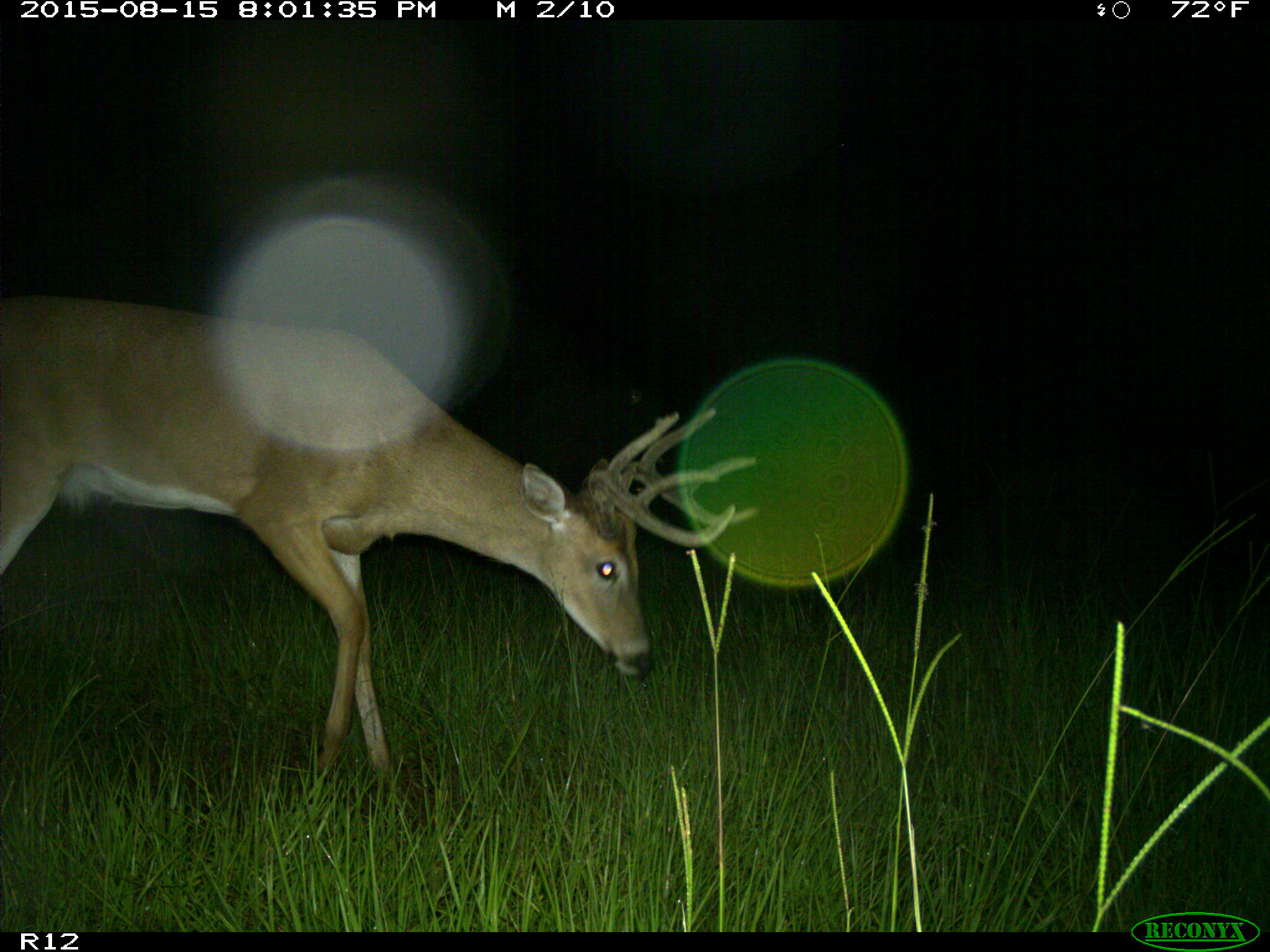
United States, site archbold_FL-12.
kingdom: Animalia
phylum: Chordata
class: Mammalia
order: Artiodactyla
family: Cervidae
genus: Odocoileus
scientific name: Odocoileus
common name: deer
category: unidentified deer